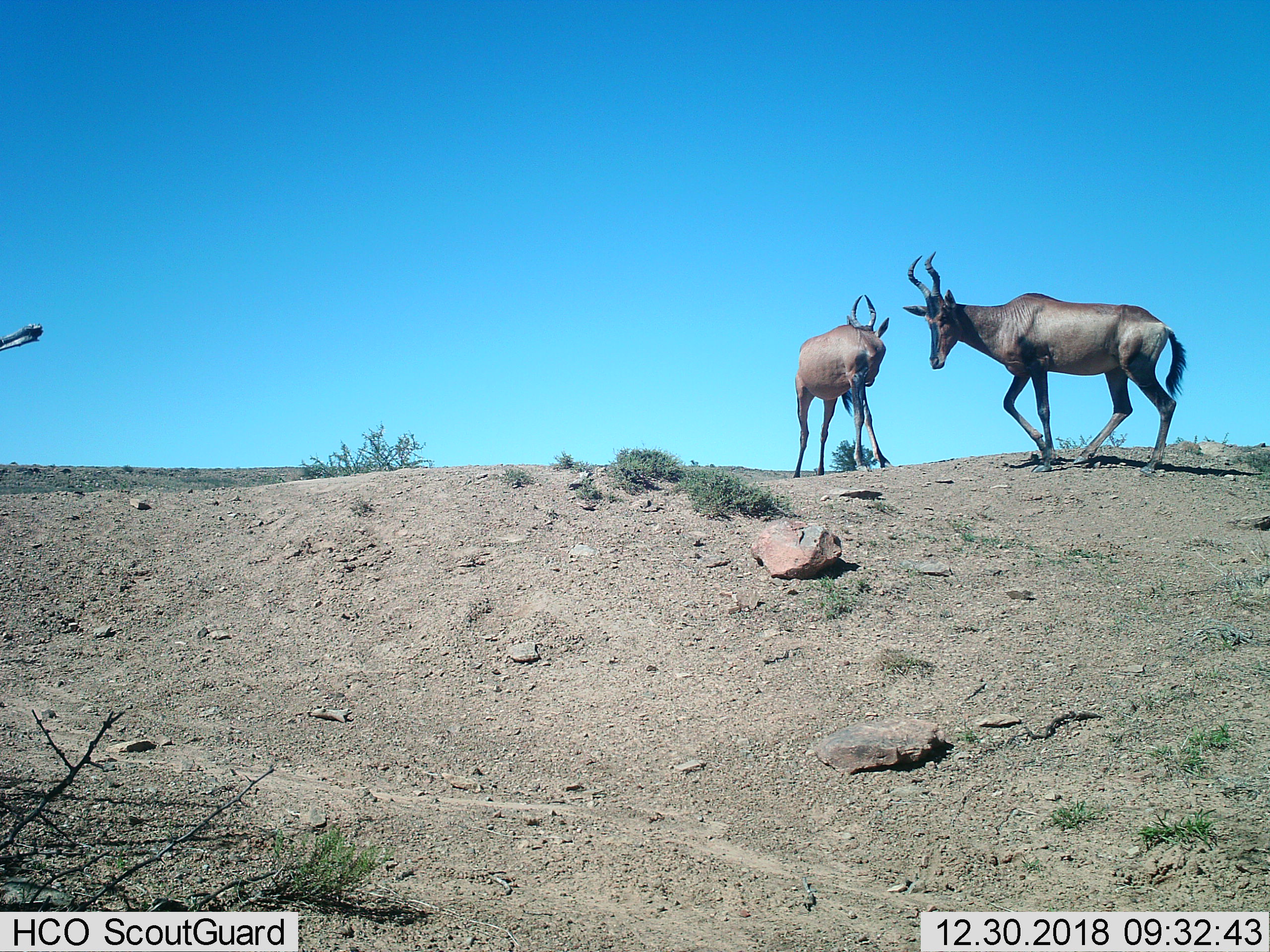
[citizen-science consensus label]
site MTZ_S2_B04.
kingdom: Animalia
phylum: Chordata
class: Mammalia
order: Artiodactyla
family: Bovidae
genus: Alcelaphus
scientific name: Alcelaphus buselaphus caama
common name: red hartebeest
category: hartebeestred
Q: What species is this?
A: Hartebeestred (red hartebeest) (Alcelaphus buselaphus caama).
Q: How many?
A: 2.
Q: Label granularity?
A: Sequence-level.